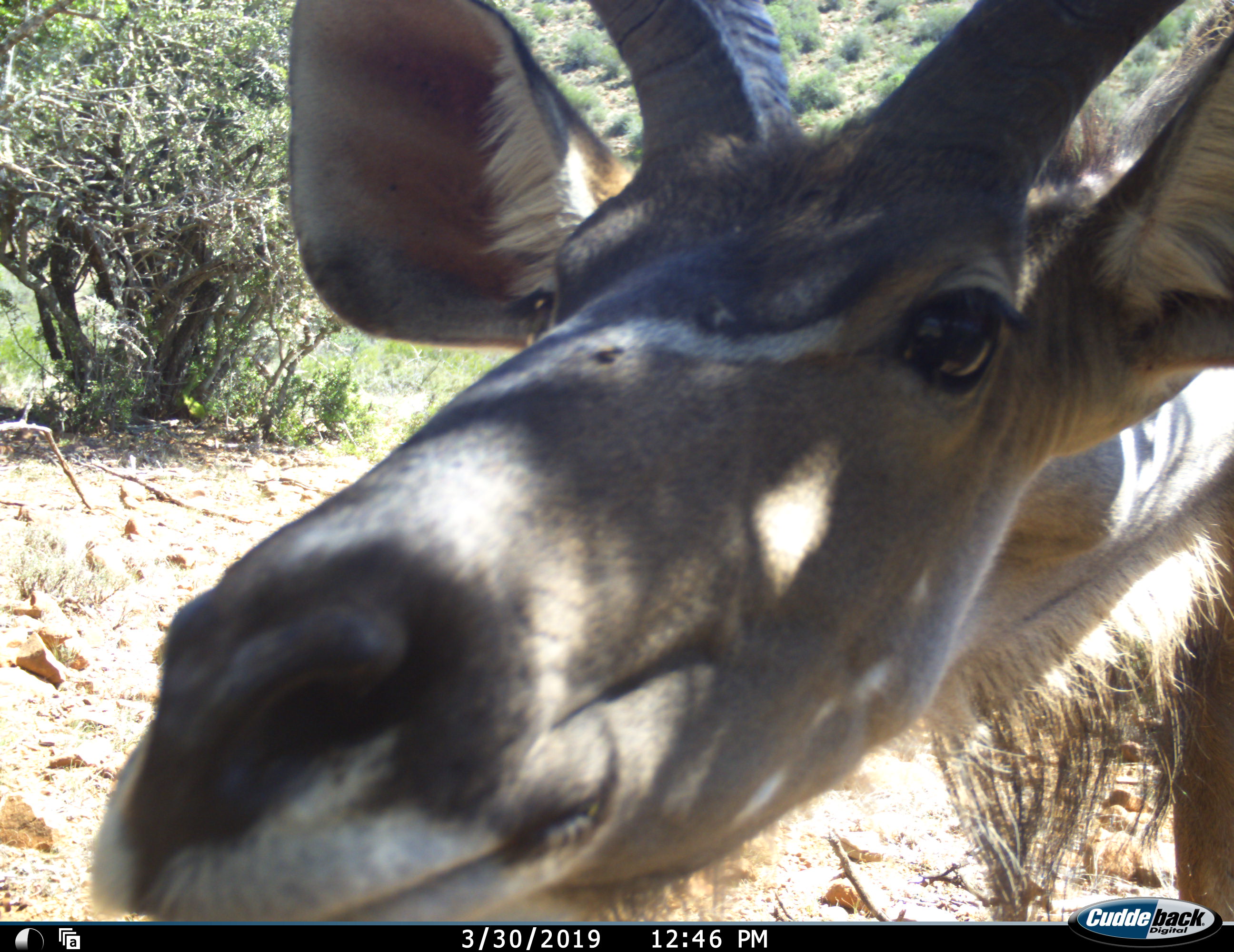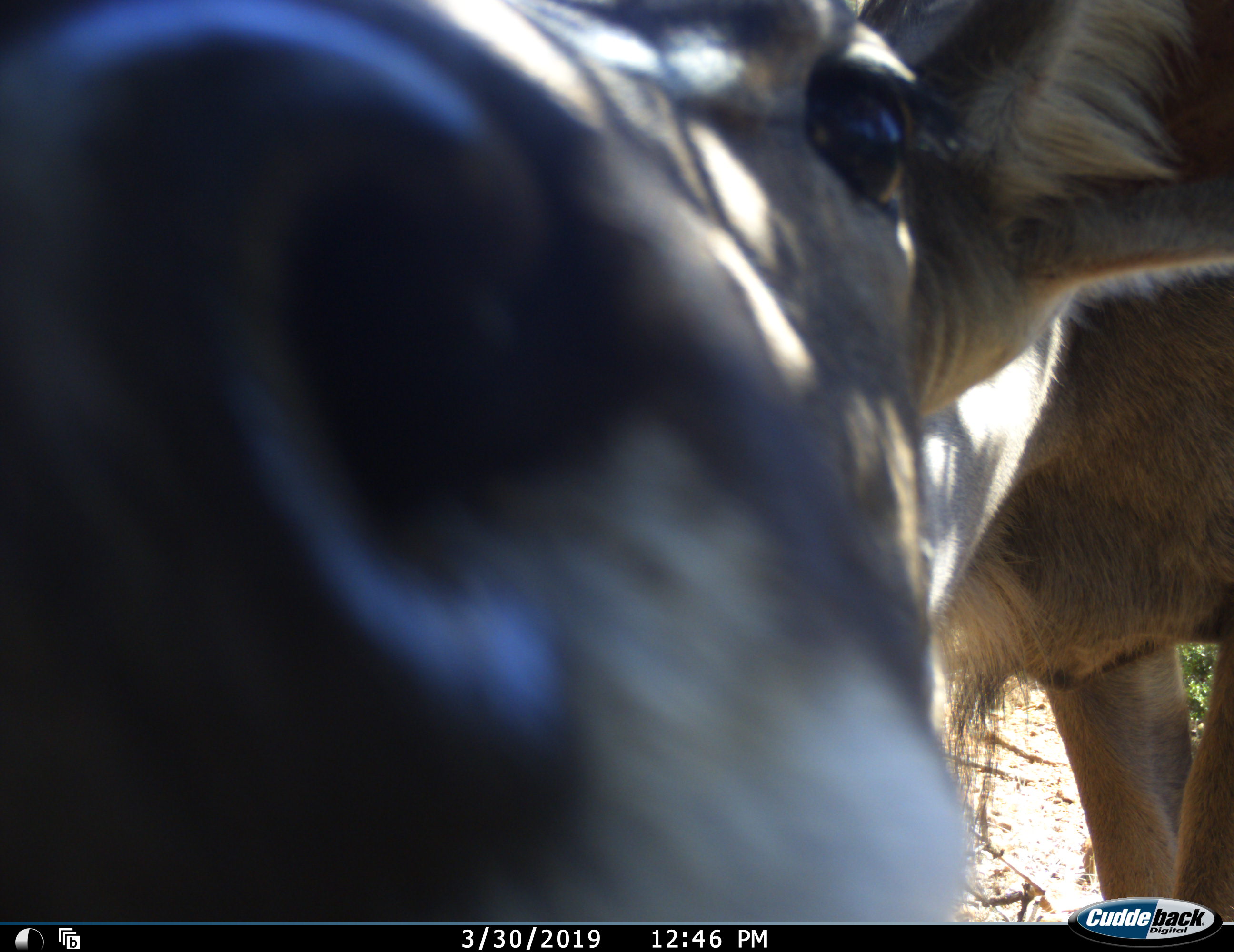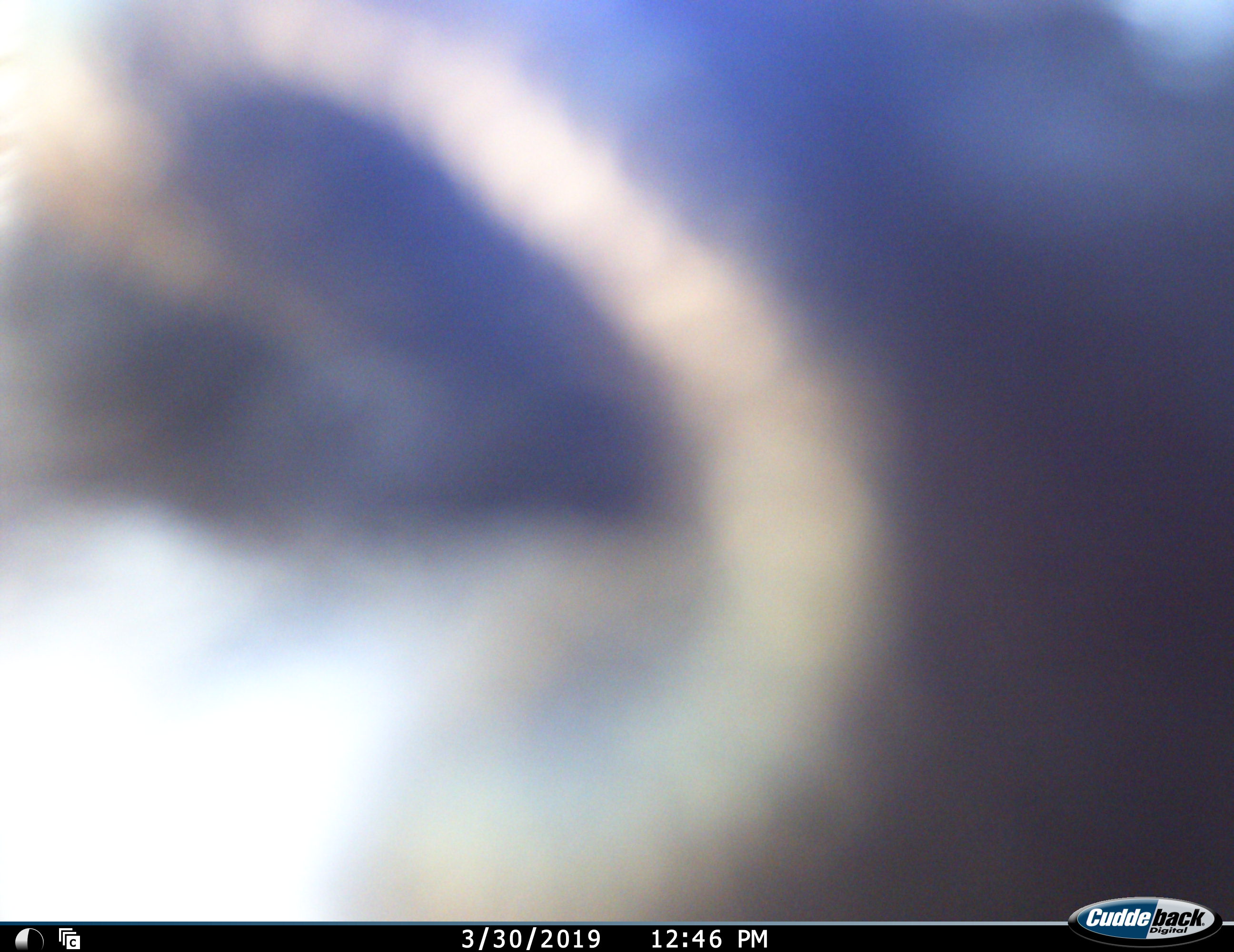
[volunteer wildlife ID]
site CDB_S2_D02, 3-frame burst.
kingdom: Animalia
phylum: Chordata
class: Mammalia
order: Artiodactyla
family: Bovidae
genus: Tragelaphus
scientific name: Tragelaphus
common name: kudu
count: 1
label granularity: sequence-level